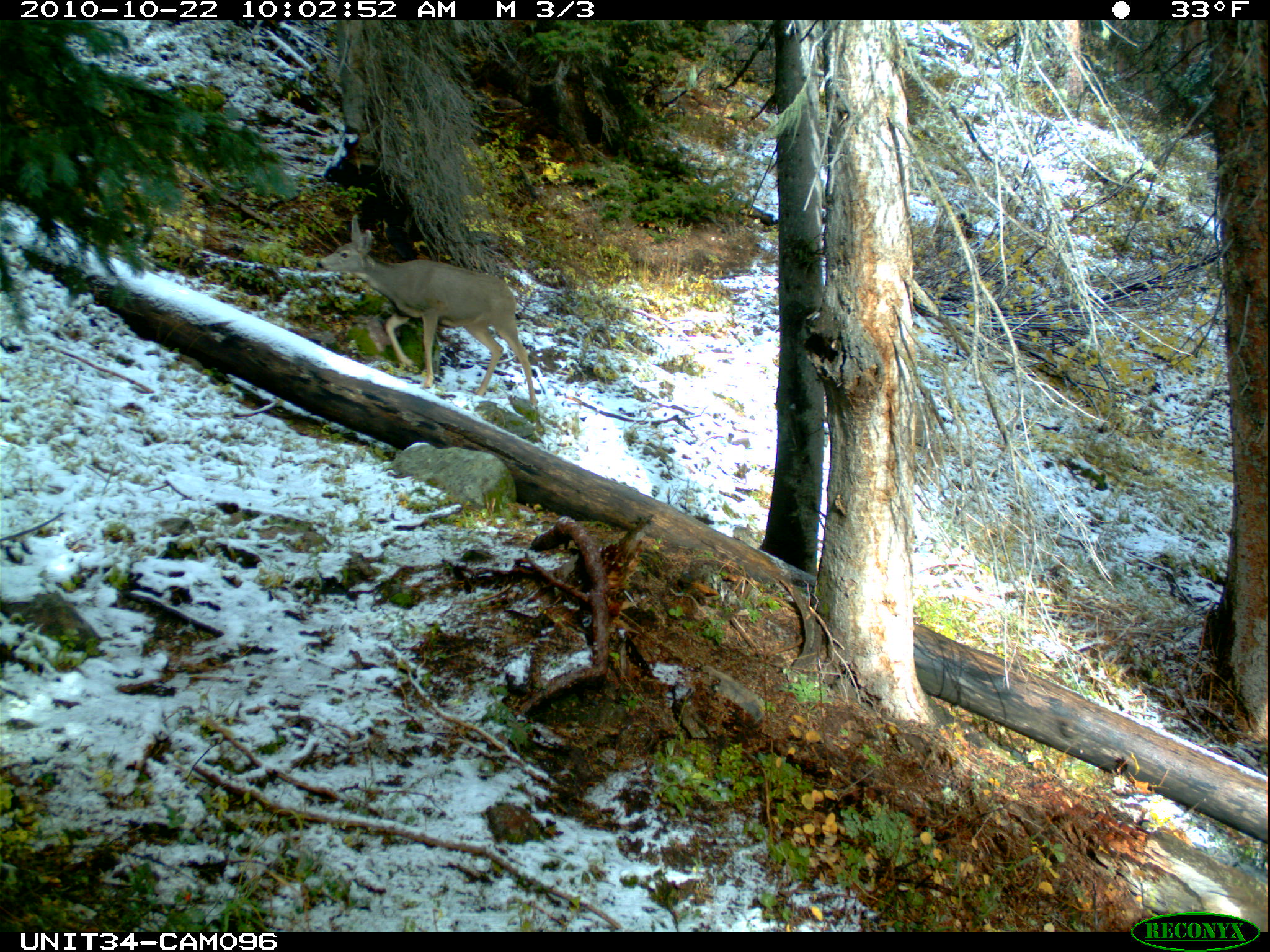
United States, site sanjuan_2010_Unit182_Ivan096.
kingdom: Animalia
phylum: Chordata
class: Mammalia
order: Artiodactyla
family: Cervidae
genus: Odocoileus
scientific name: Odocoileus hemionus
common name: mule deer